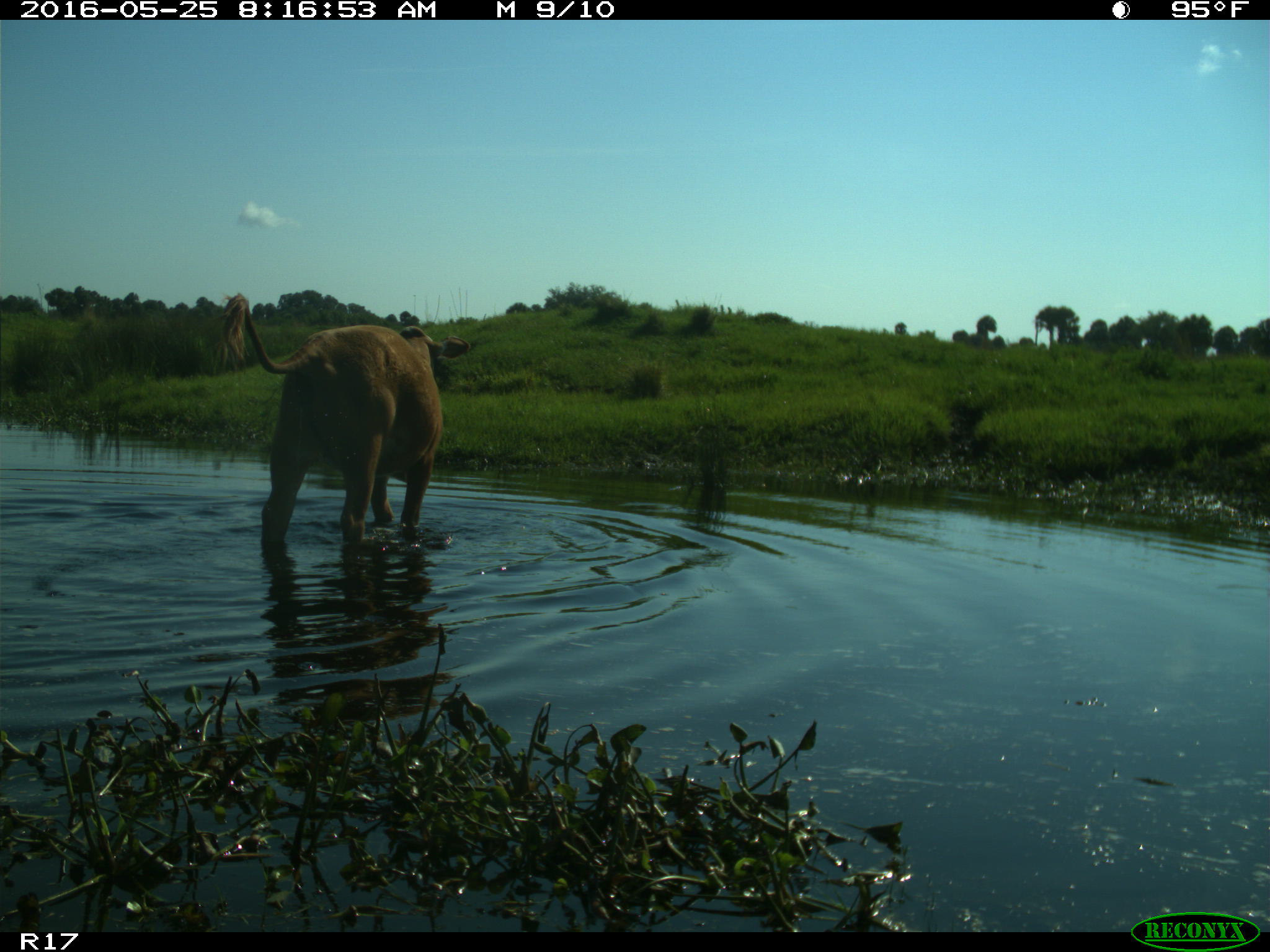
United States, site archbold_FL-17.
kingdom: Animalia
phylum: Chordata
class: Mammalia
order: Artiodactyla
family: Bovidae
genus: Bos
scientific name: Bos taurus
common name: domestic cow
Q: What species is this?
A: Bos taurus (domestic cow).